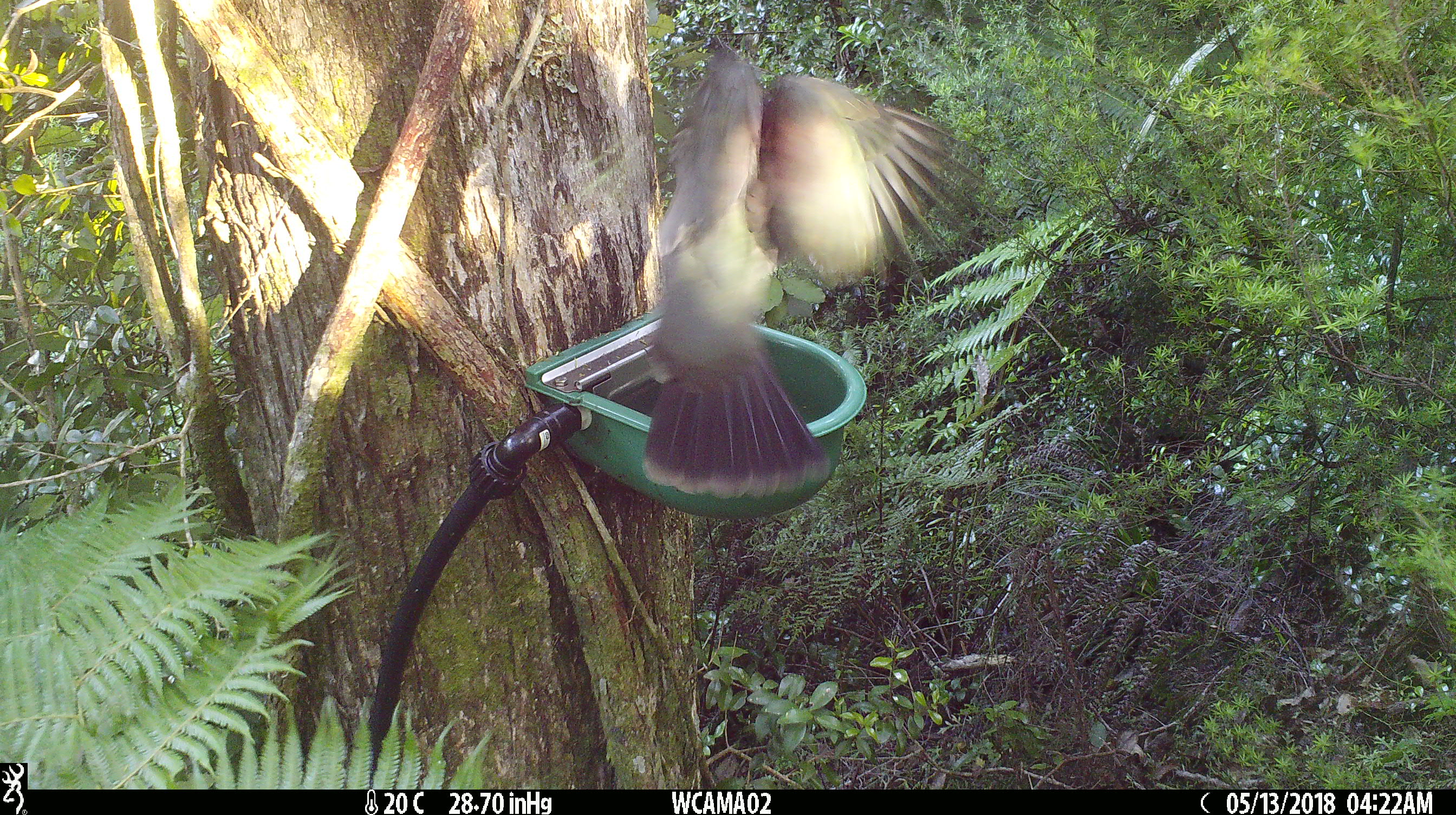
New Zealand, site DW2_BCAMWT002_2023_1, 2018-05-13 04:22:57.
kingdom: Animalia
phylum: Chordata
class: Aves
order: Columbiformes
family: Columbidae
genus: Hemiphaga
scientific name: Hemiphaga novaeseelandiae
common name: new zealand pigeon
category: kereru